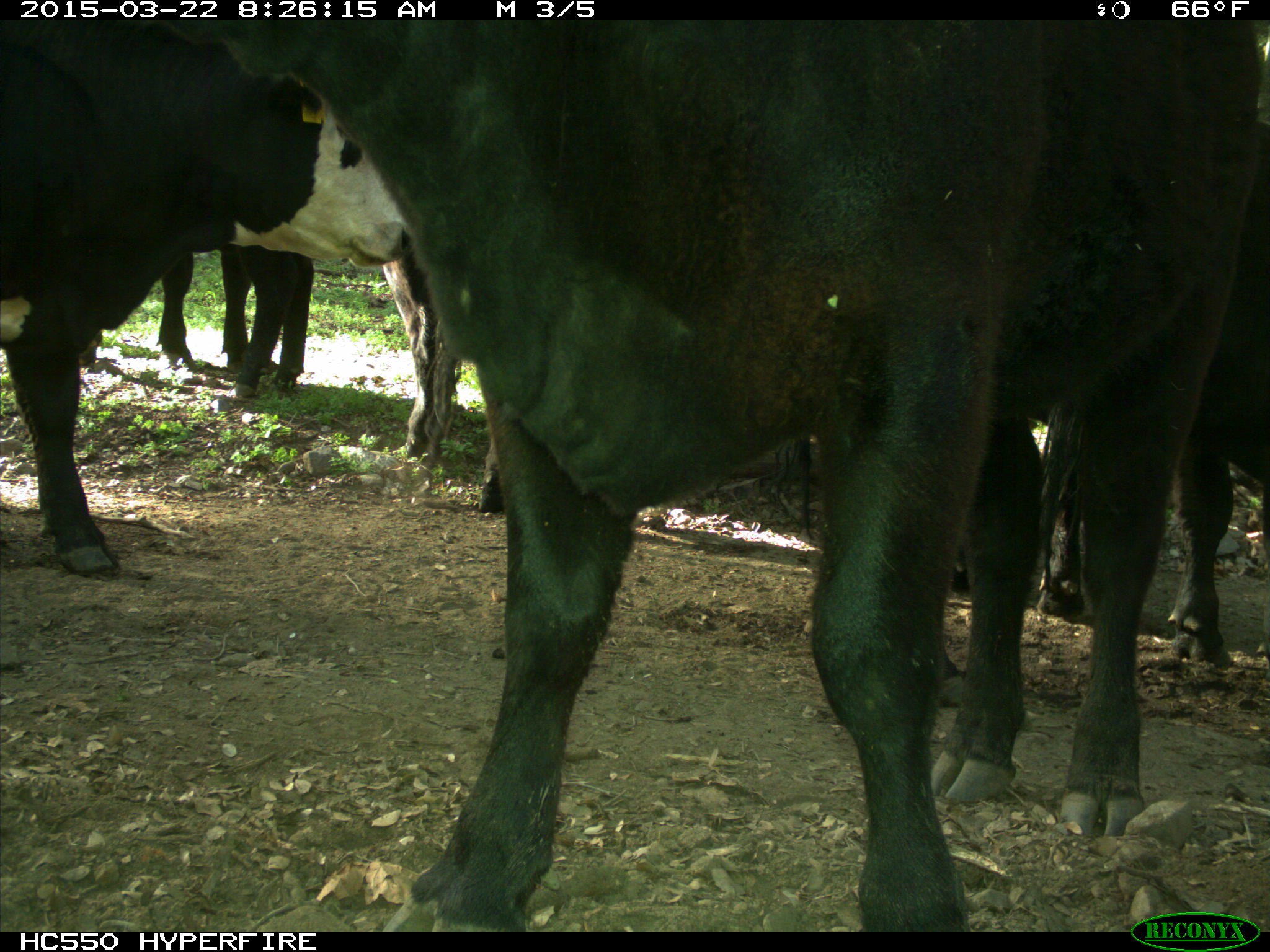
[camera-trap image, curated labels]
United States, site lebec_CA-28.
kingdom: Animalia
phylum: Chordata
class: Mammalia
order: Artiodactyla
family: Bovidae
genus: Bos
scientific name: Bos taurus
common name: domestic cow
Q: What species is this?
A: Bos taurus (domestic cow).